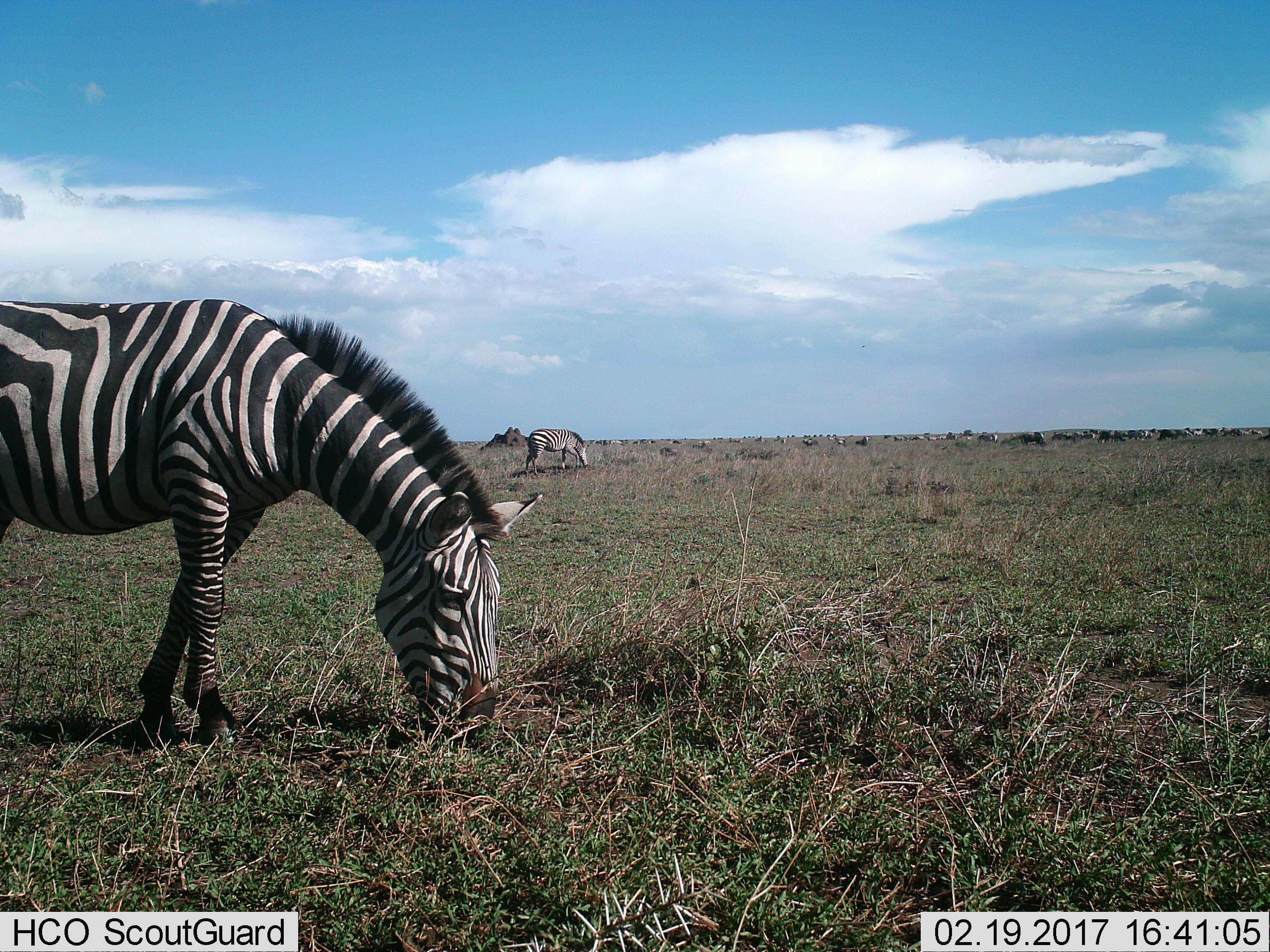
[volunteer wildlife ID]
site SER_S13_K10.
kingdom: Animalia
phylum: Chordata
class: Mammalia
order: Perissodactyla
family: Equidae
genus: Equus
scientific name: Equus quagga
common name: plains zebra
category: zebraplains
Zebraplains (plains zebra) (Equus quagga), count 2. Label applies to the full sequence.